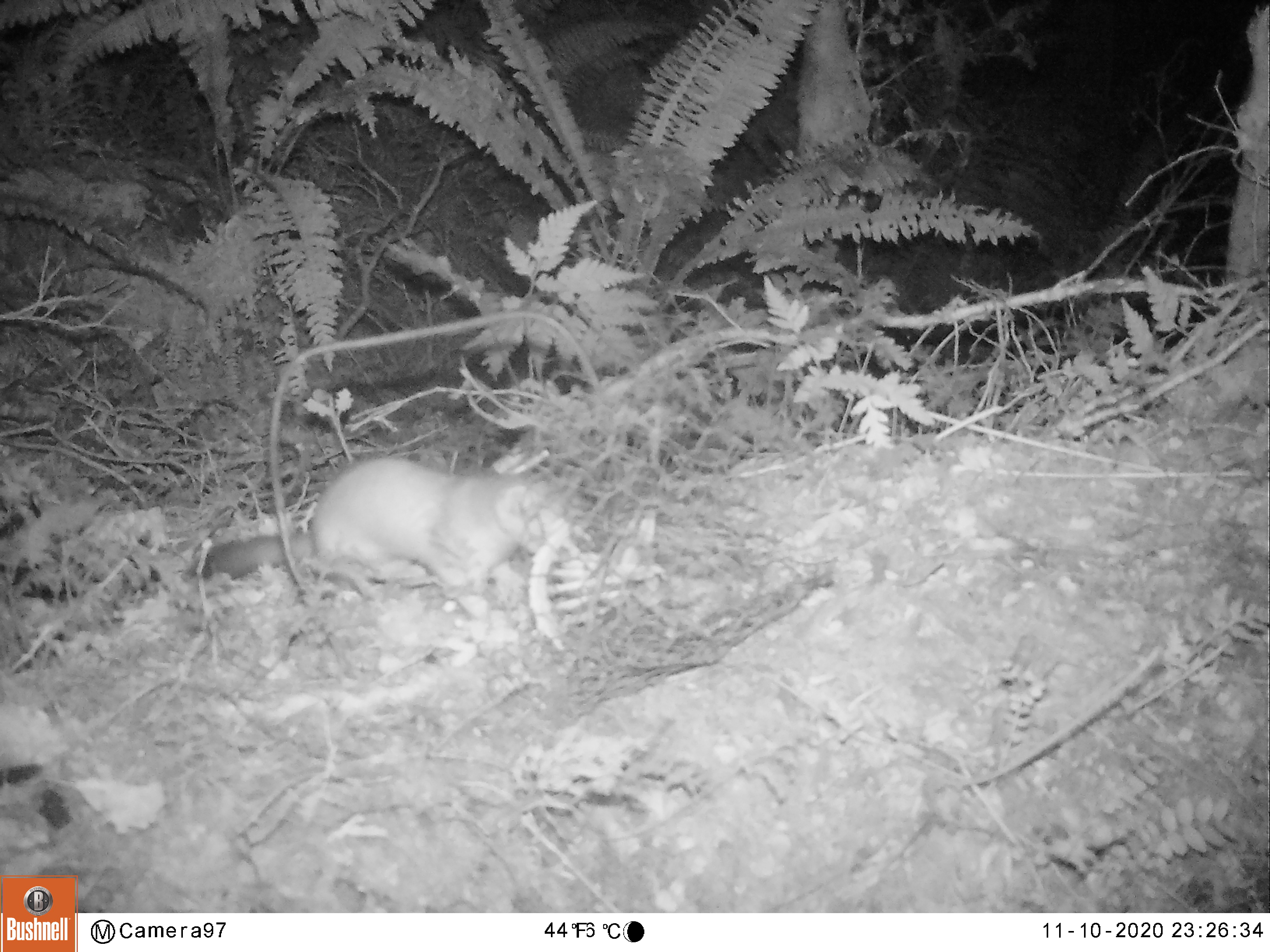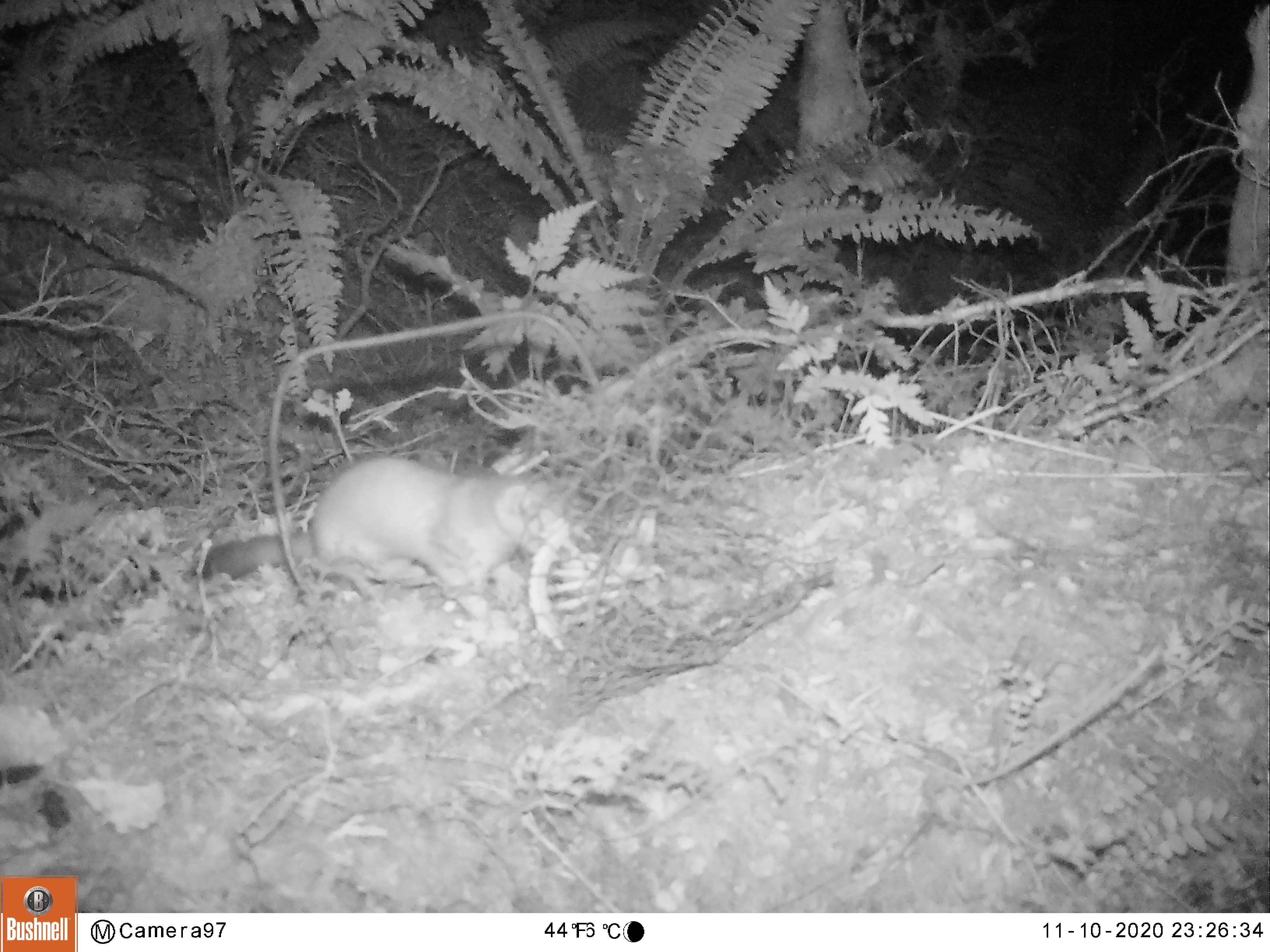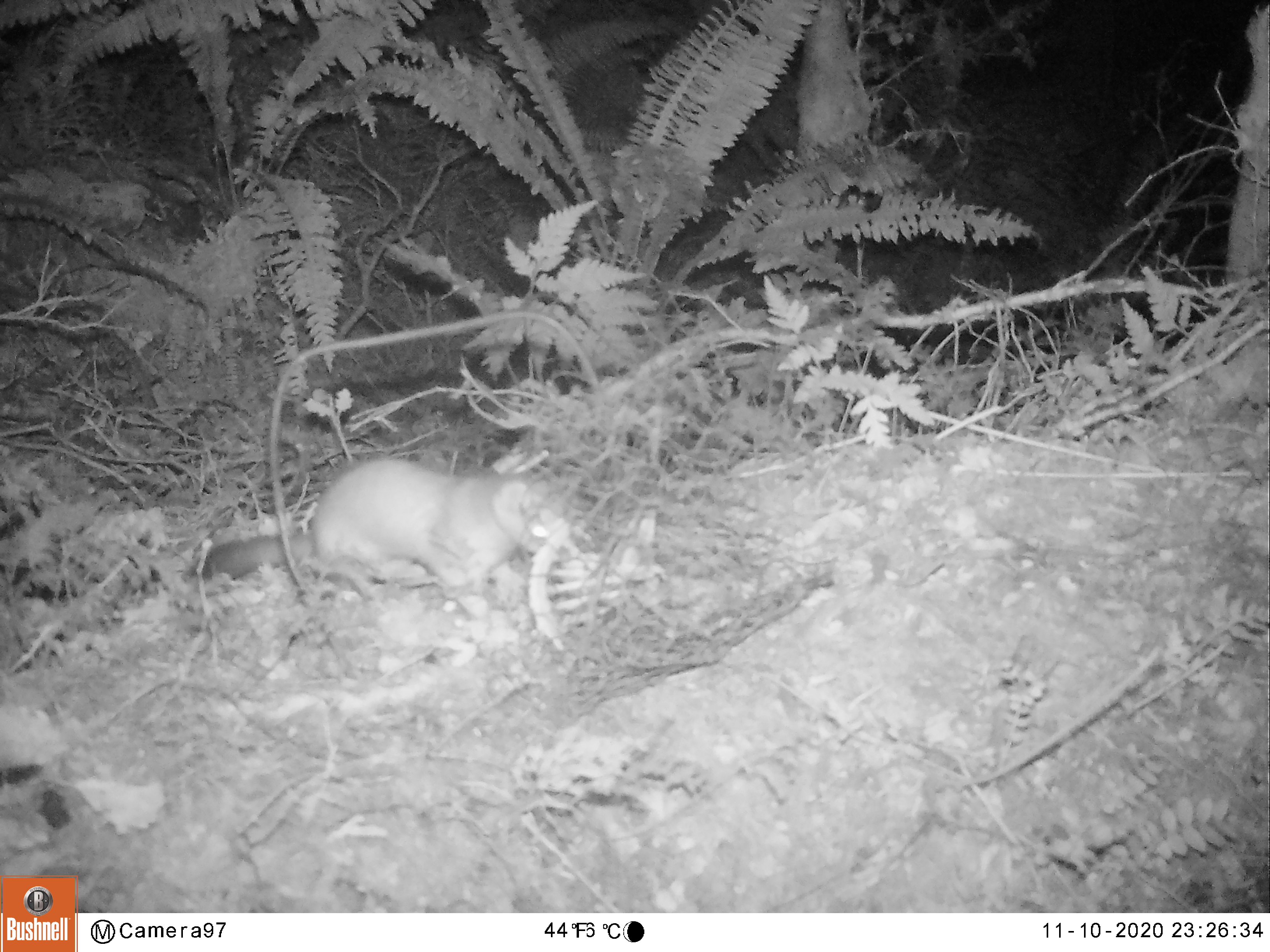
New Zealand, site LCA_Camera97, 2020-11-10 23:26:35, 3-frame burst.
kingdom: Animalia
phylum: Chordata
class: Mammalia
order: Carnivora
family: Mustelidae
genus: Mustela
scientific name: Mustela erminea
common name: stoat